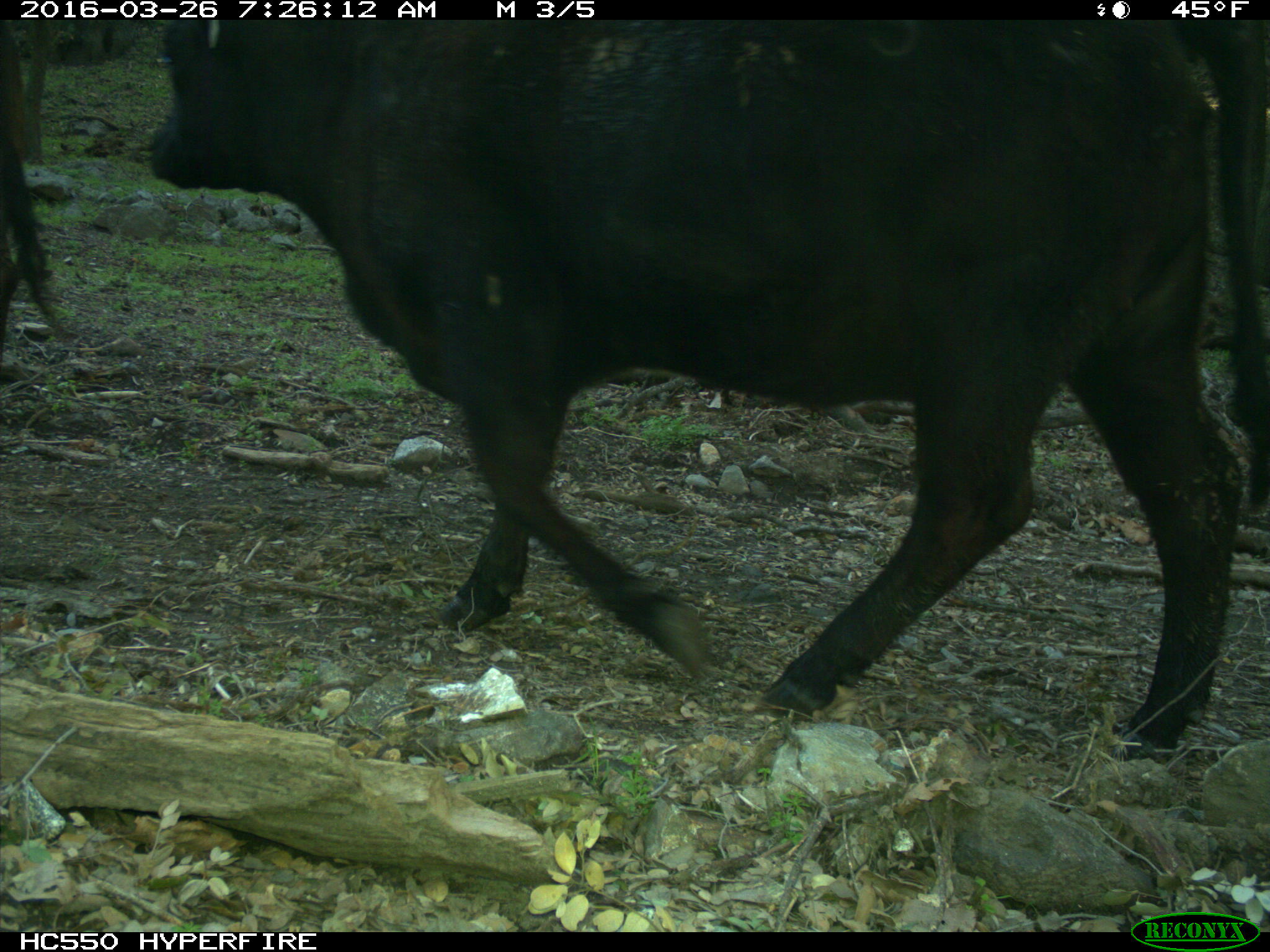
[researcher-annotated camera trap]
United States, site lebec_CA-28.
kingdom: Animalia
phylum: Chordata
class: Mammalia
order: Artiodactyla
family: Bovidae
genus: Bos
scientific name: Bos taurus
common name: domestic cow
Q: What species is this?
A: Bos taurus (domestic cow).